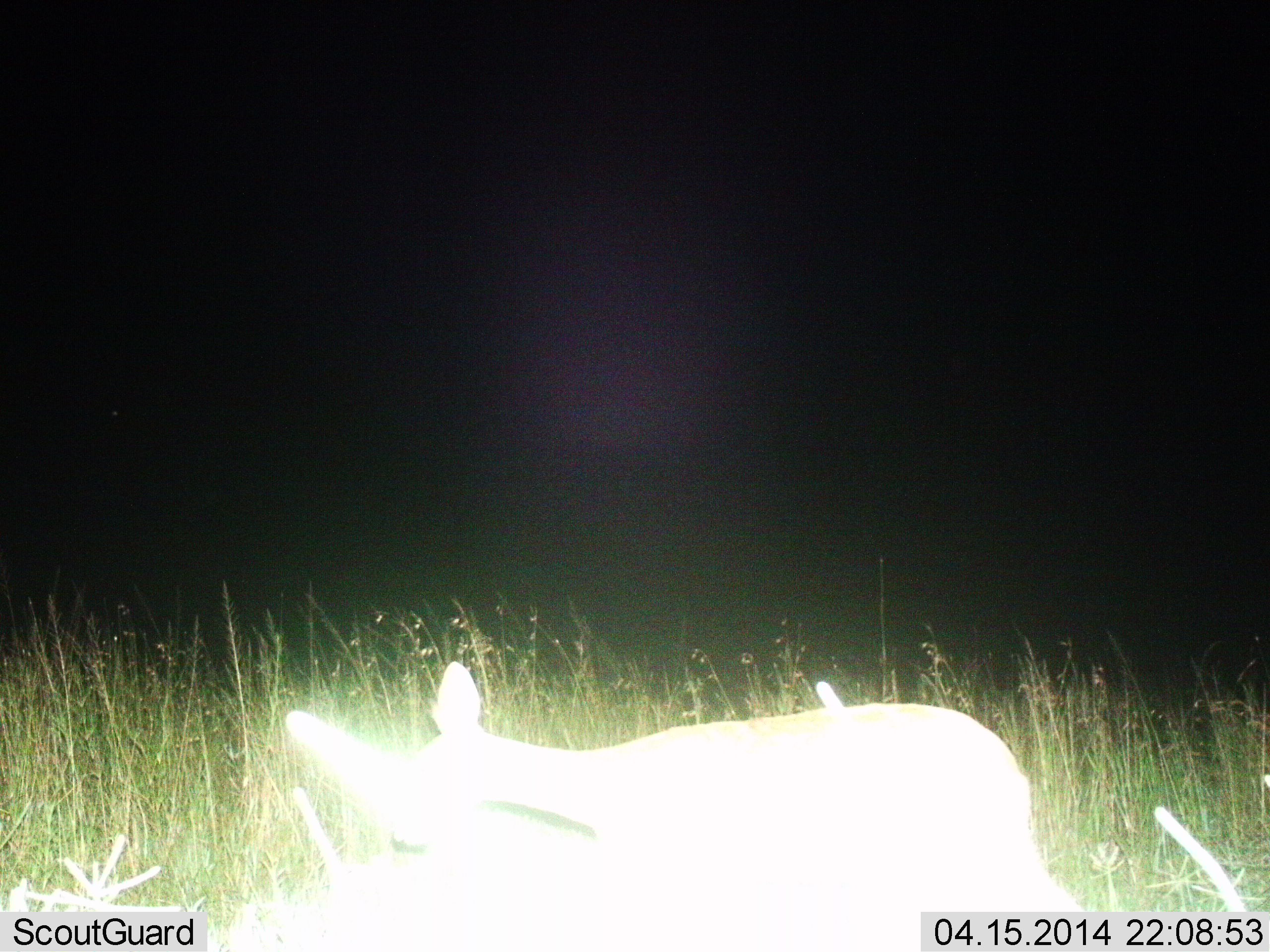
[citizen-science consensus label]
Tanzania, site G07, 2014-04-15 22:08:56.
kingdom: Animalia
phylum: Chordata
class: Mammalia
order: Artiodactyla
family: Bovidae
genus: Eudorcas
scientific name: Eudorcas thomsonii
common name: thomson's gazelle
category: gazellethomsons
Gazellethomsons (thomson's gazelle) (Eudorcas thomsonii), count 2. Behavior (volunteer vote fractions): standing 75%, resting 0%, moving 25%, interacting 0%. Young present (vote fraction): 0%. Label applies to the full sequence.